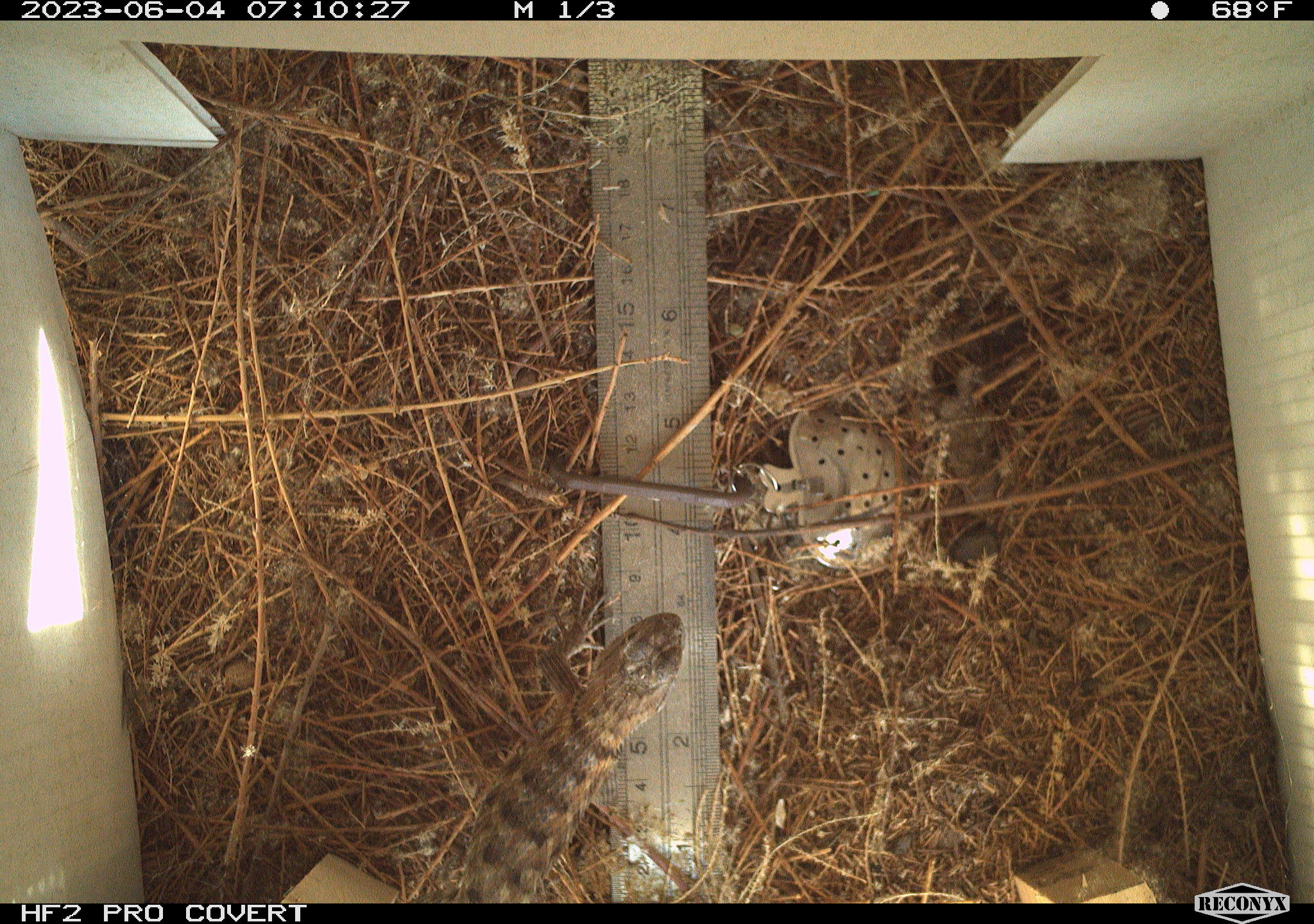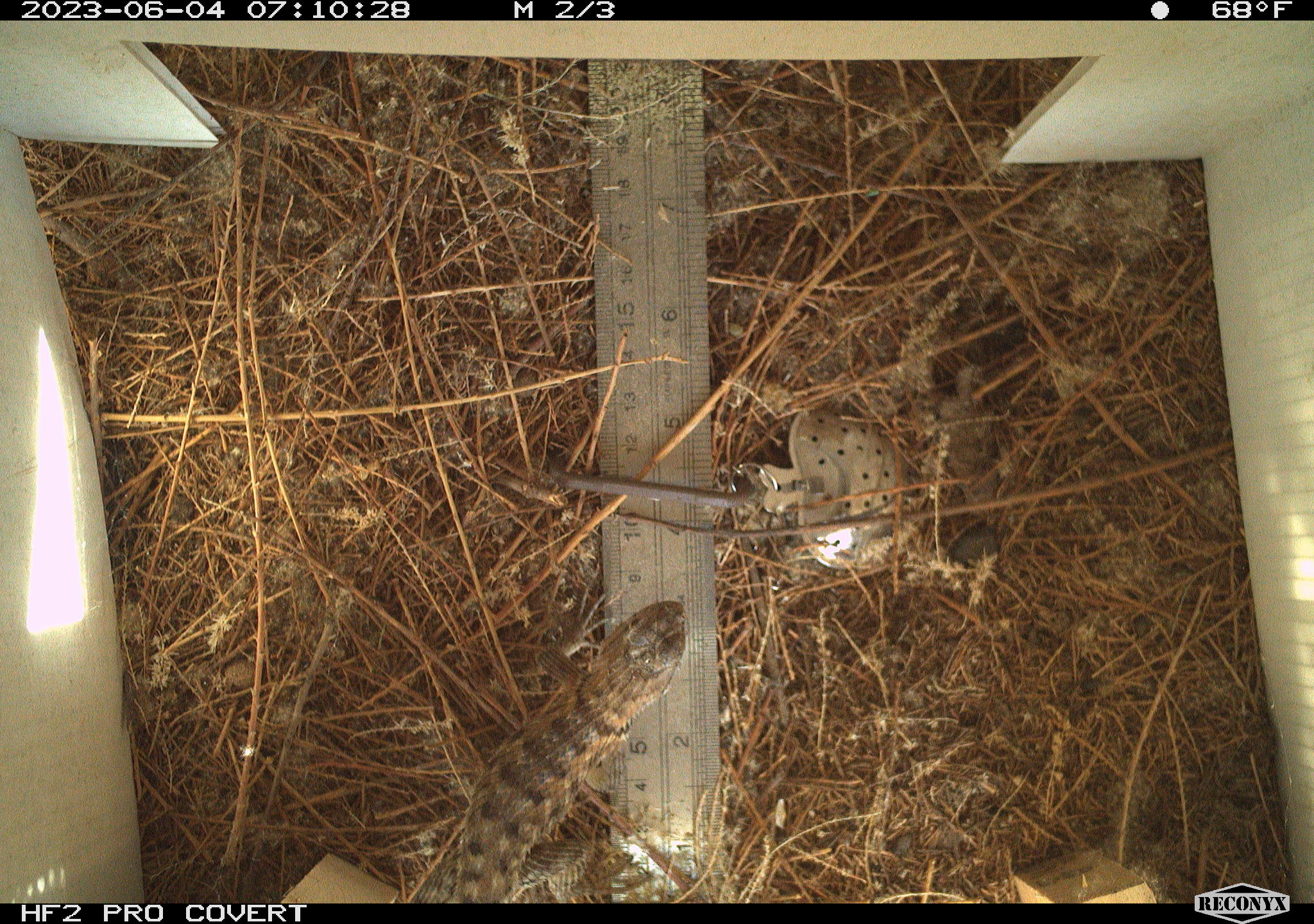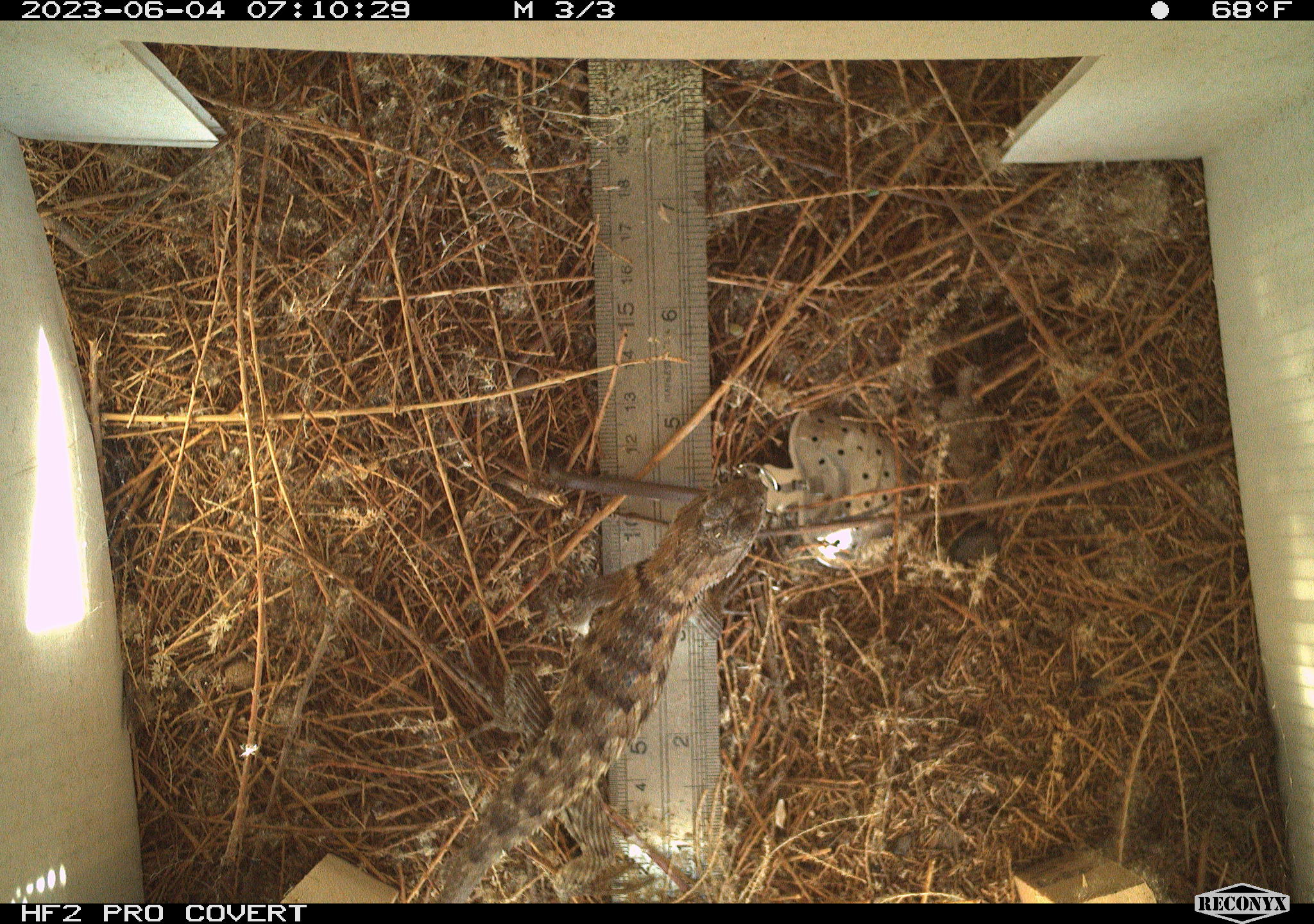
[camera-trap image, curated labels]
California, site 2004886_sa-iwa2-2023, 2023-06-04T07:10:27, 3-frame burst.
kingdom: Animalia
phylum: Chordata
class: Reptilia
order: Squamata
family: Phrynosomatidae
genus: Sceloporus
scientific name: Sceloporus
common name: spiny lizards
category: sceloporus species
Sceloporus species (spiny lizards) (Sceloporus).